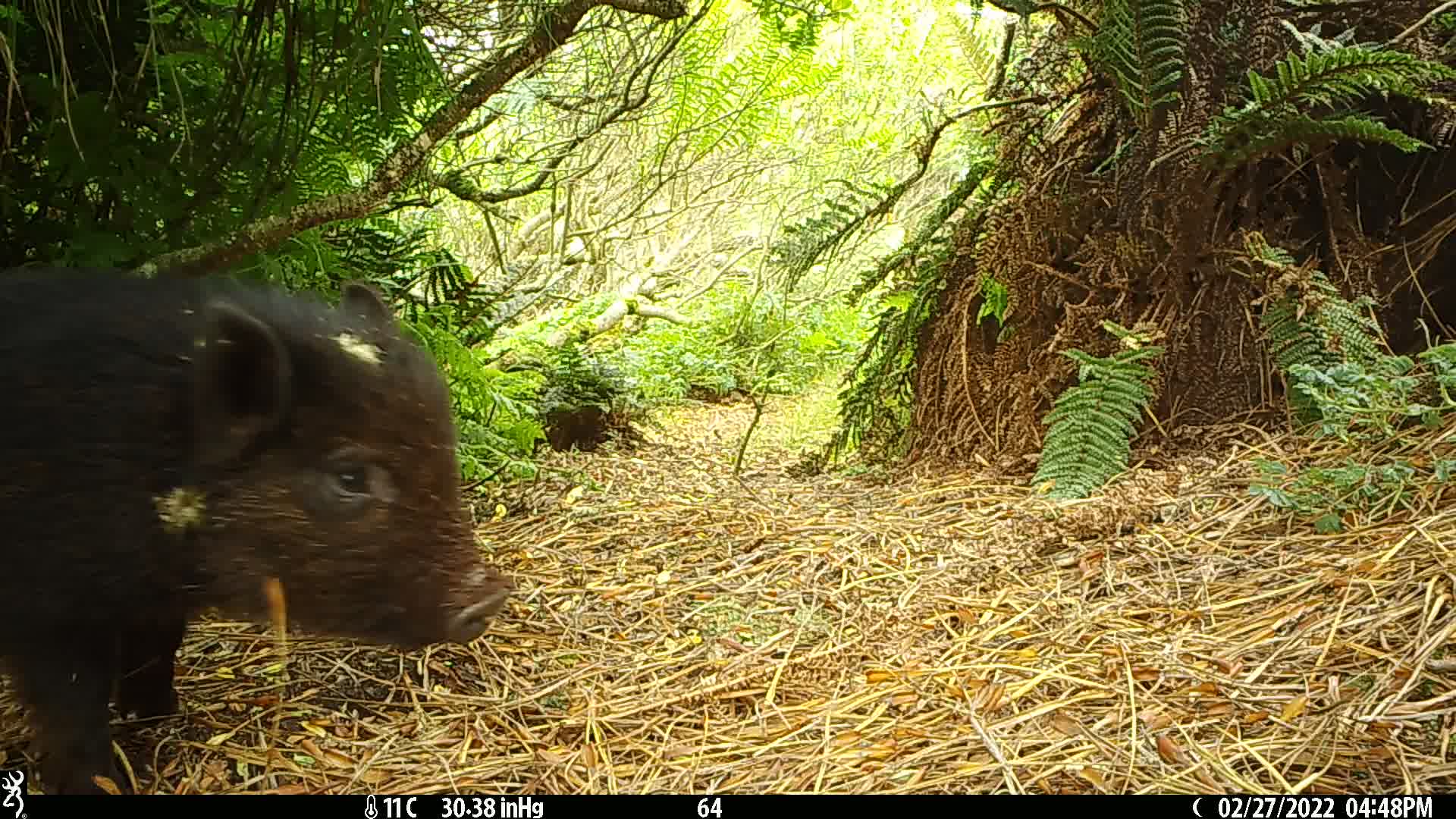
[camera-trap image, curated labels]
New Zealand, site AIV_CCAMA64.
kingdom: Animalia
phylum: Chordata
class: Mammalia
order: Artiodactyla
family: Suidae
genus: Sus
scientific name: Sus scrofa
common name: pig